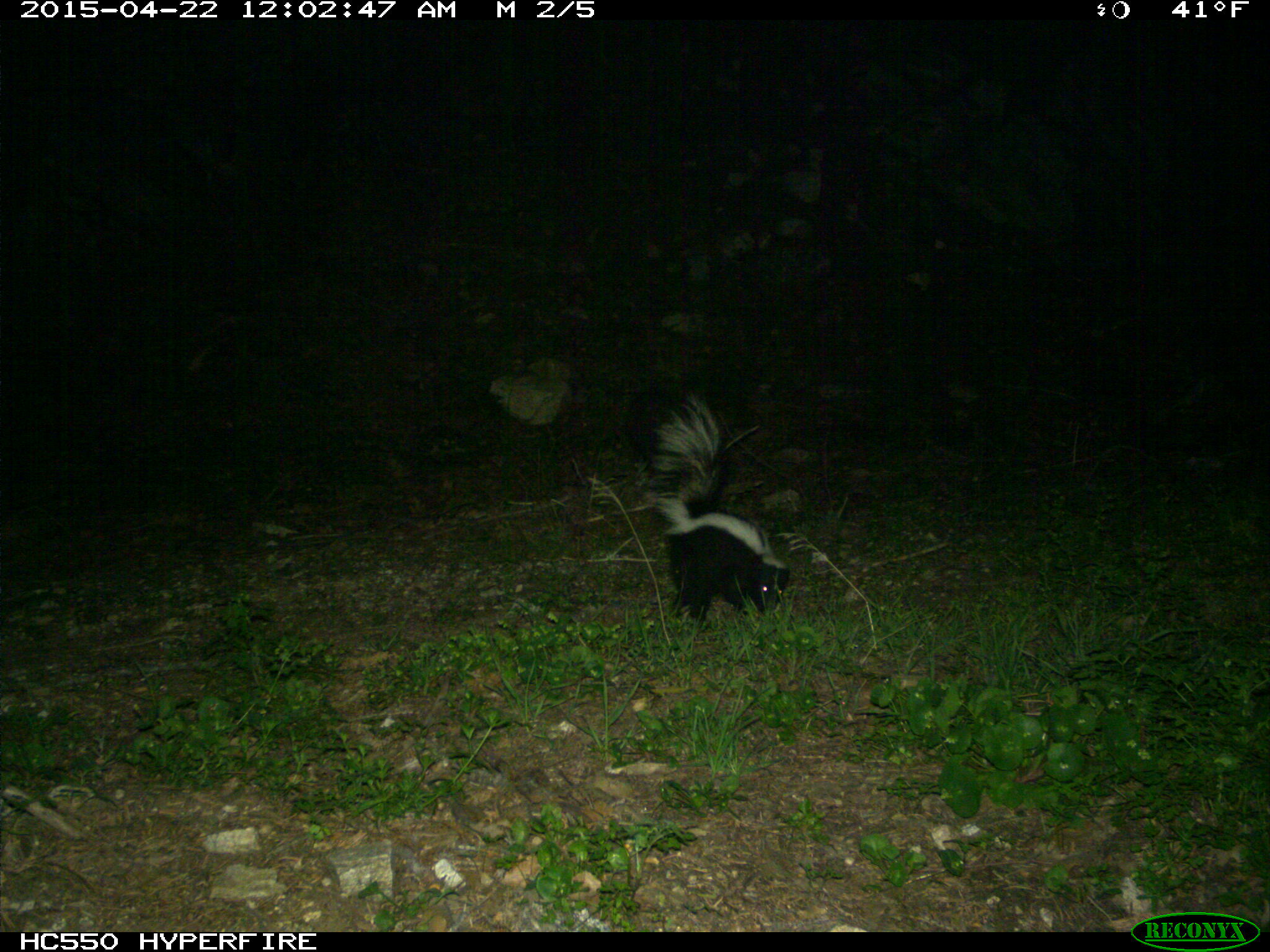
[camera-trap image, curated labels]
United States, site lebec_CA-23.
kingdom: Animalia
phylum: Chordata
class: Mammalia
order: Carnivora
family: Mephitidae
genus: Mephitis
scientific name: Mephitis mephitis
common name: striped skunk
Mephitis mephitis (striped skunk).